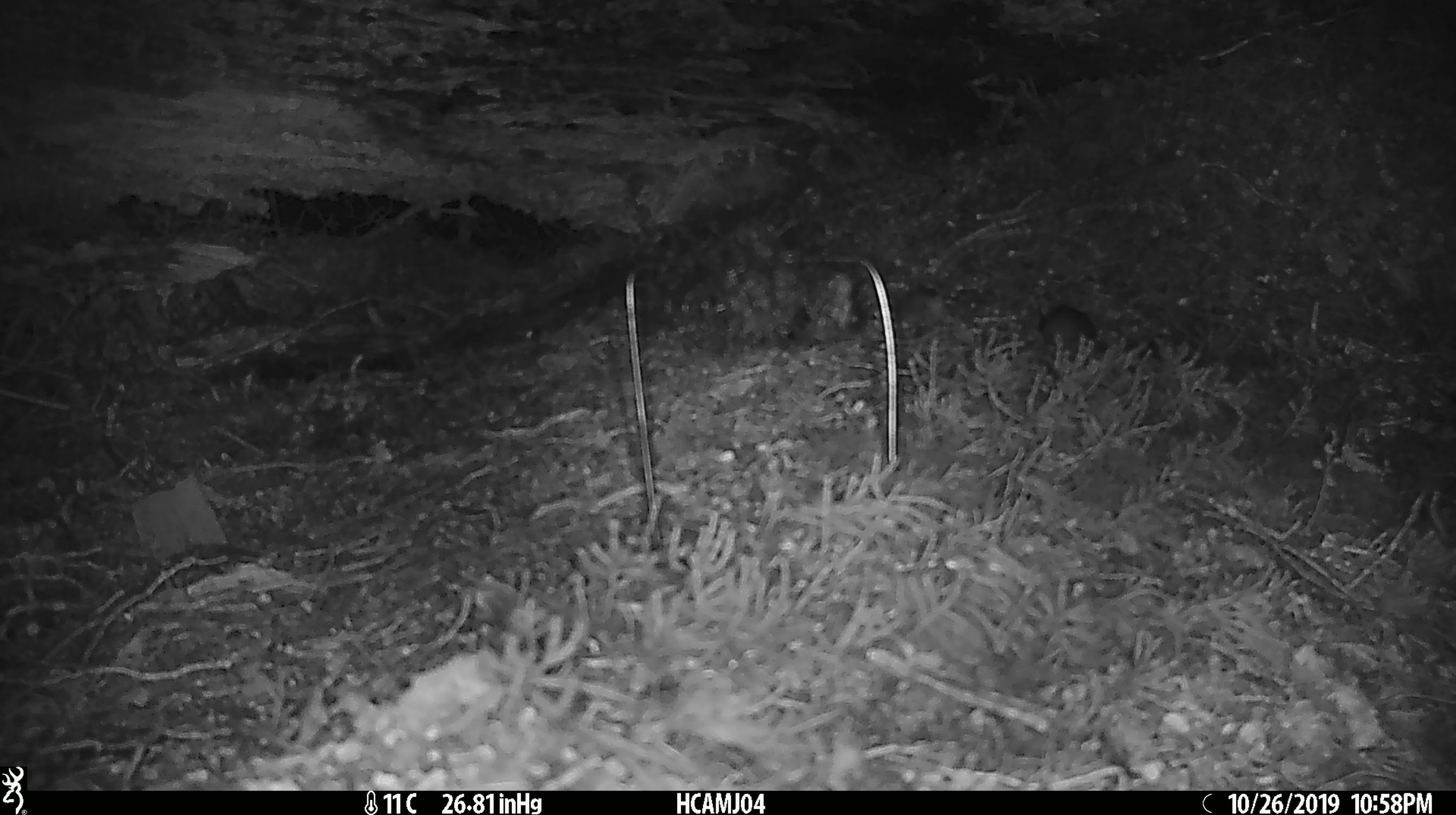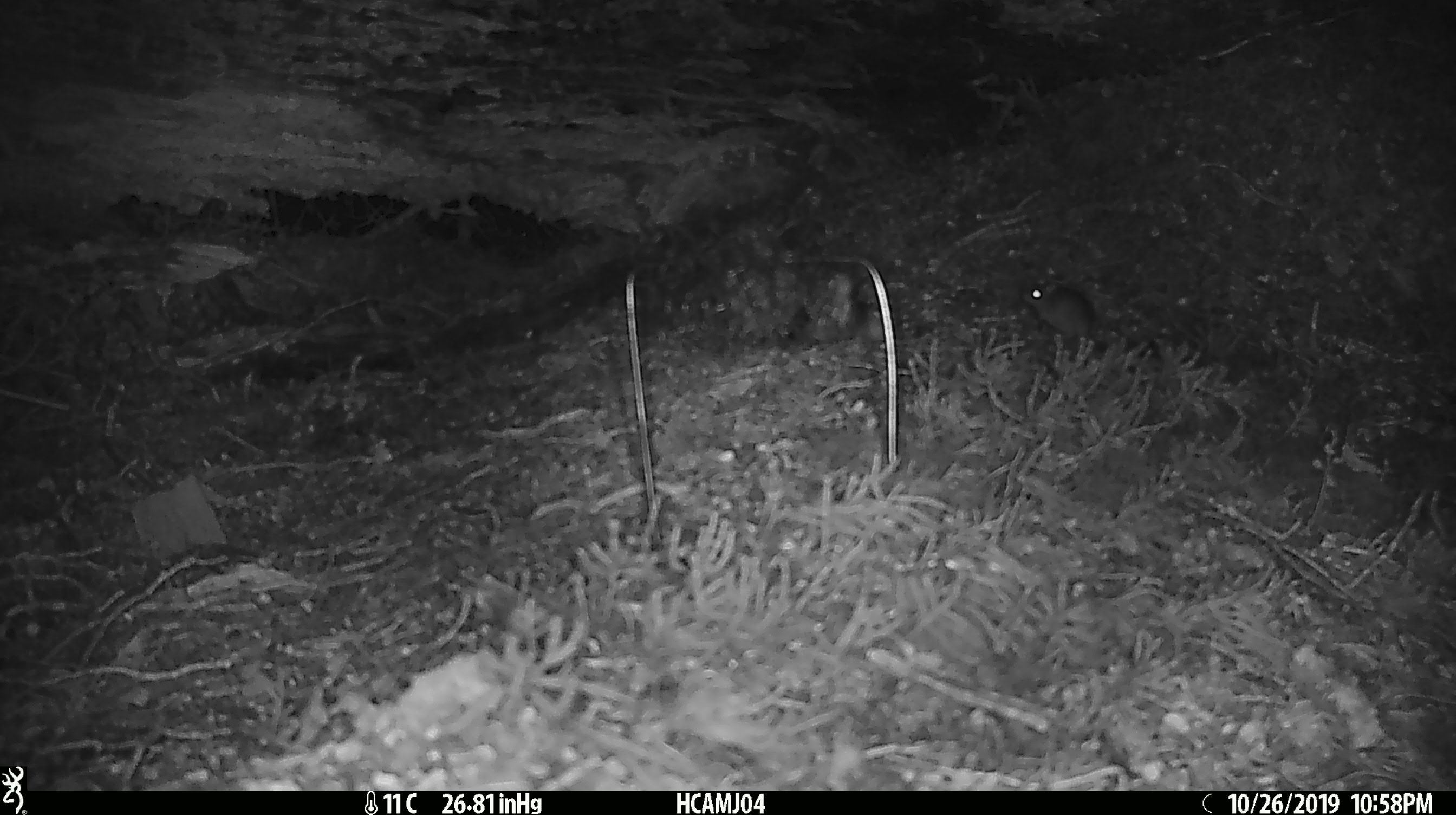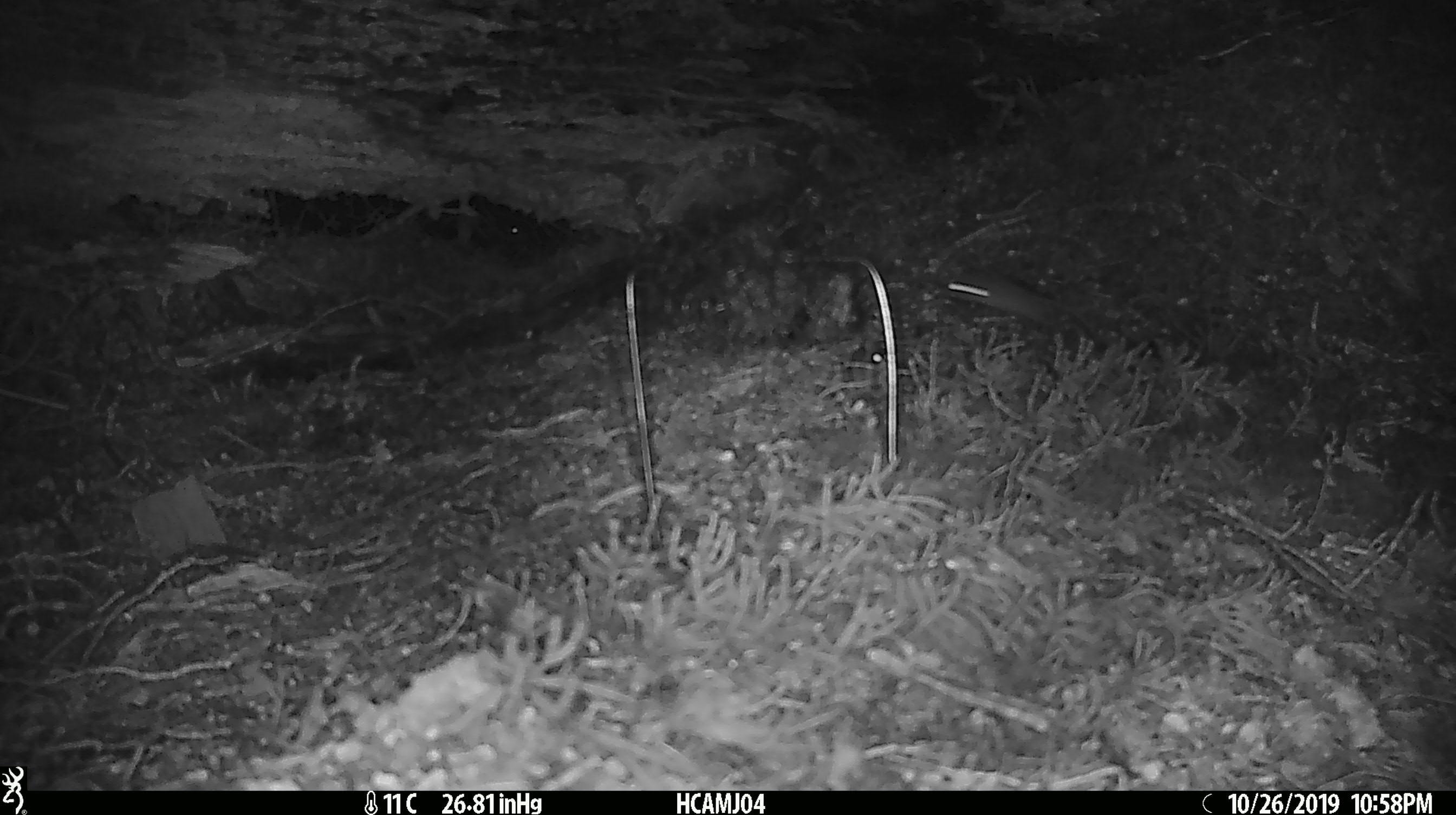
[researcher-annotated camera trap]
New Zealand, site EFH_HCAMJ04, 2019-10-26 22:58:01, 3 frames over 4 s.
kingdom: Animalia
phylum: Chordata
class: Mammalia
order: Rodentia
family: Muridae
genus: Mus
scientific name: Mus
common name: mouse